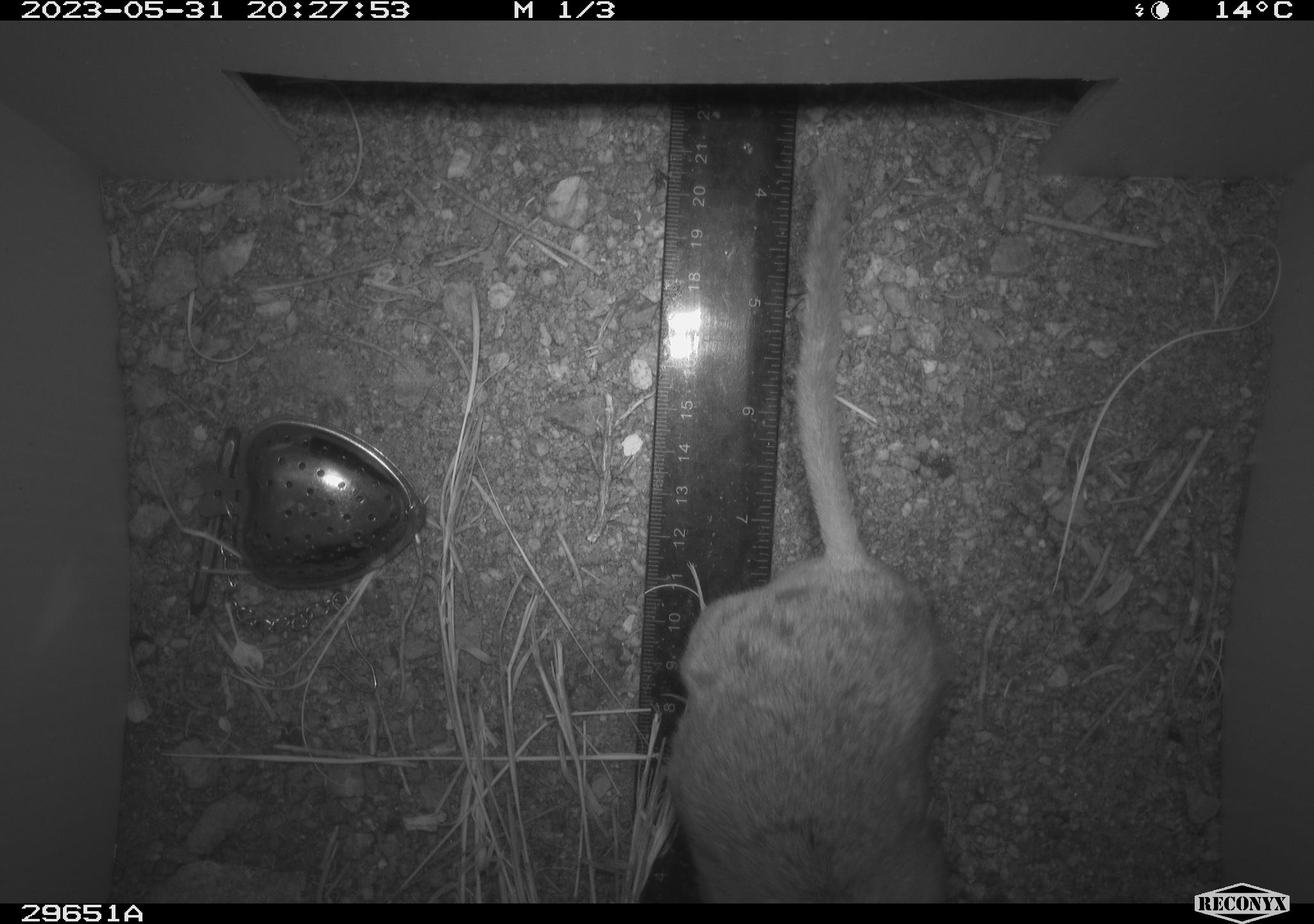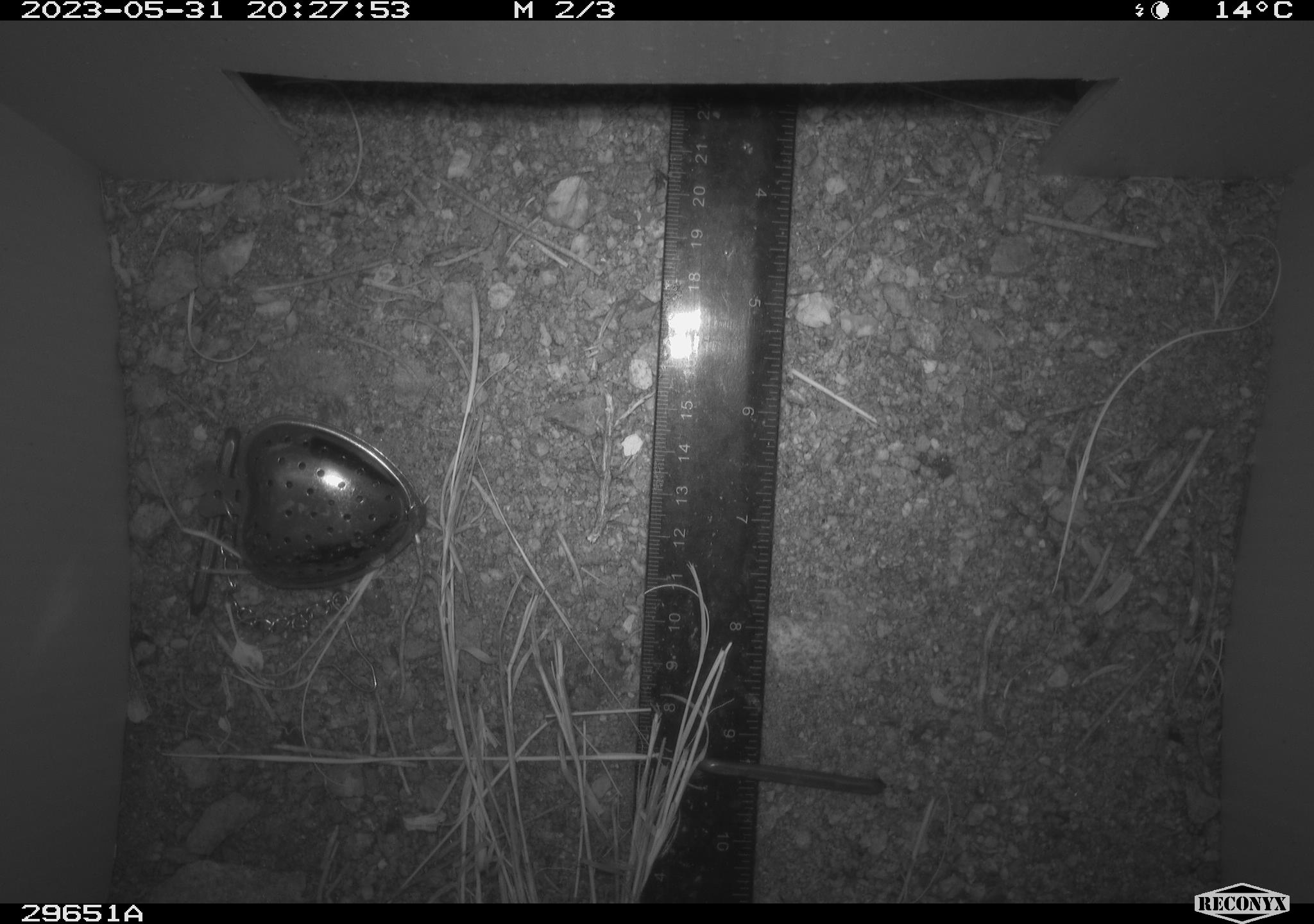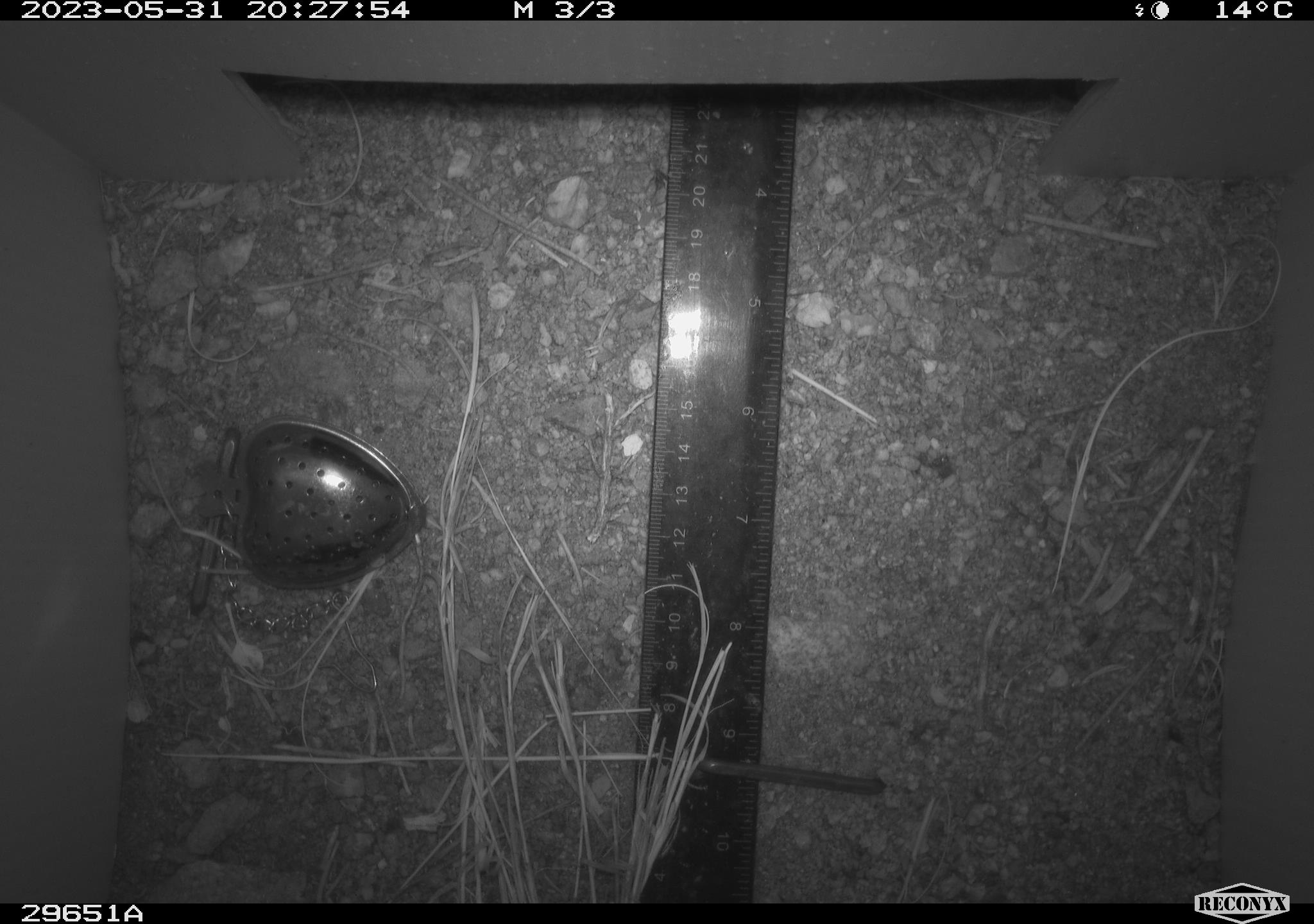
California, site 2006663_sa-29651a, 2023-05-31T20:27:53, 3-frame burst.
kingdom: Animalia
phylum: Chordata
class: Mammalia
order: Rodentia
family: Cricetidae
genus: Neotoma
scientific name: Neotoma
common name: pack rat or woodrat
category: neotoma species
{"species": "neotoma species (pack rat or woodrat) (Neotoma)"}